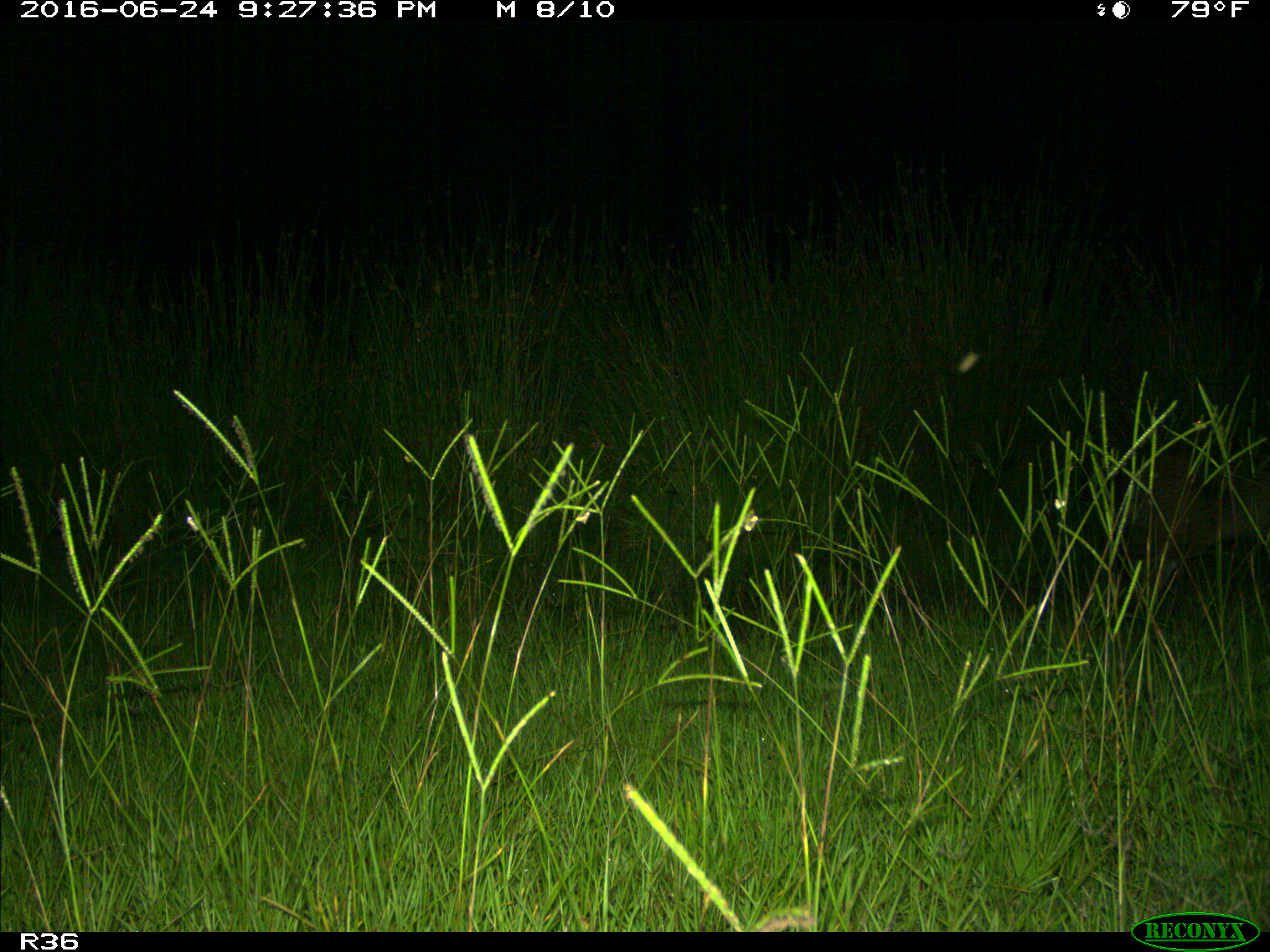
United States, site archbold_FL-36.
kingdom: Animalia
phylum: Chordata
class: Mammalia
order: Carnivora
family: Felidae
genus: Lynx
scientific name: Lynx rufus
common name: bobcat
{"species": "Lynx rufus (bobcat)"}